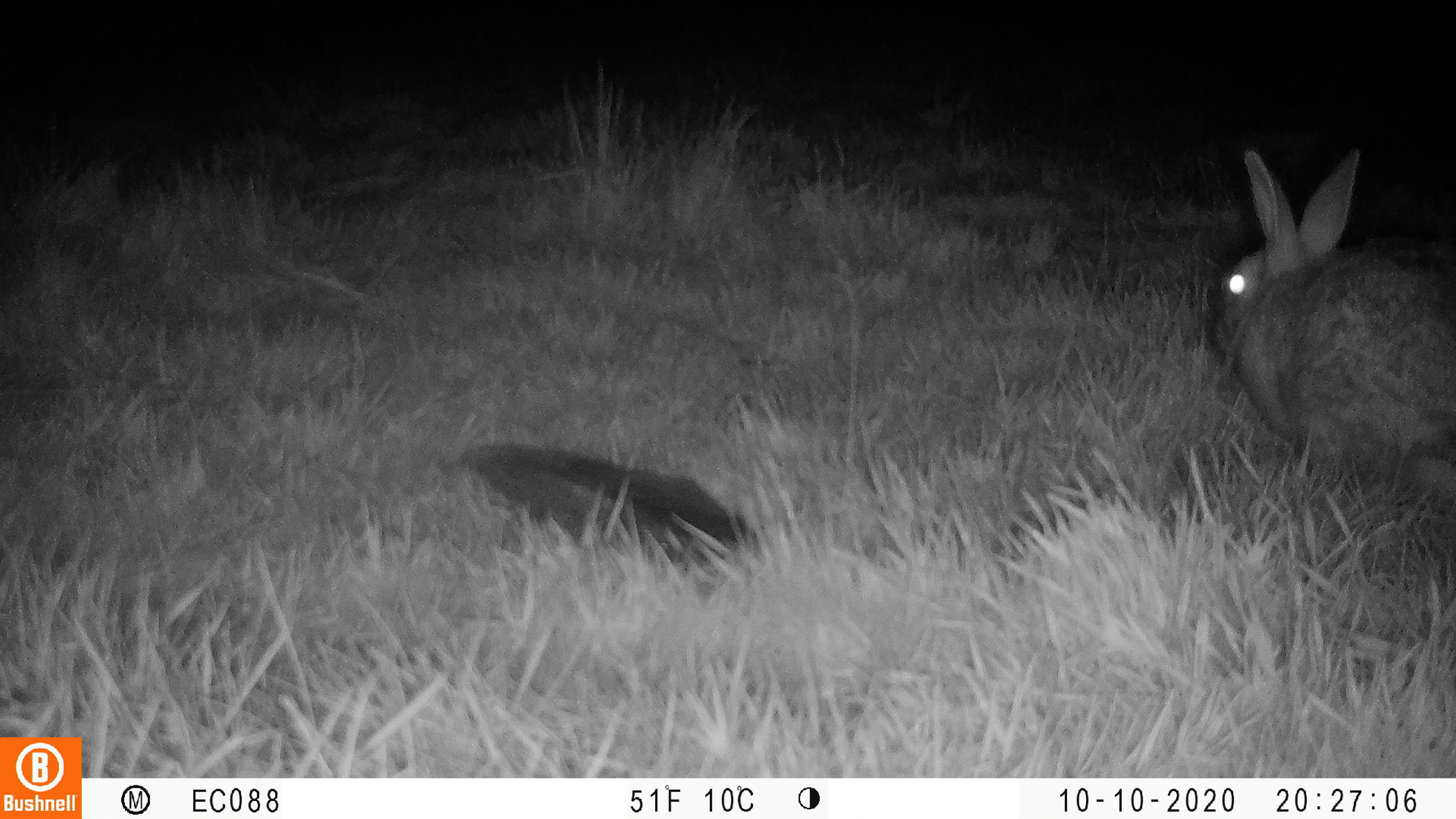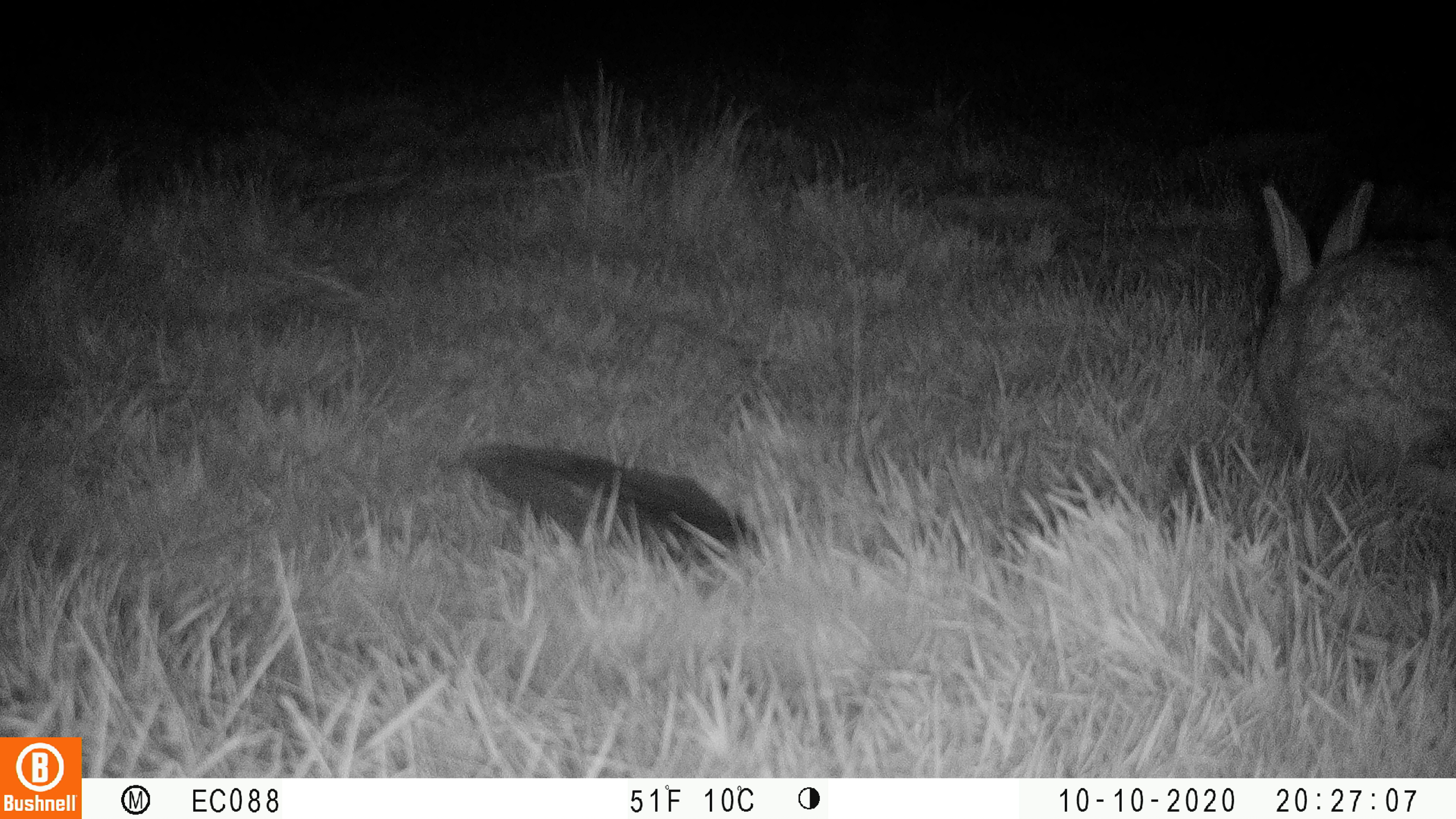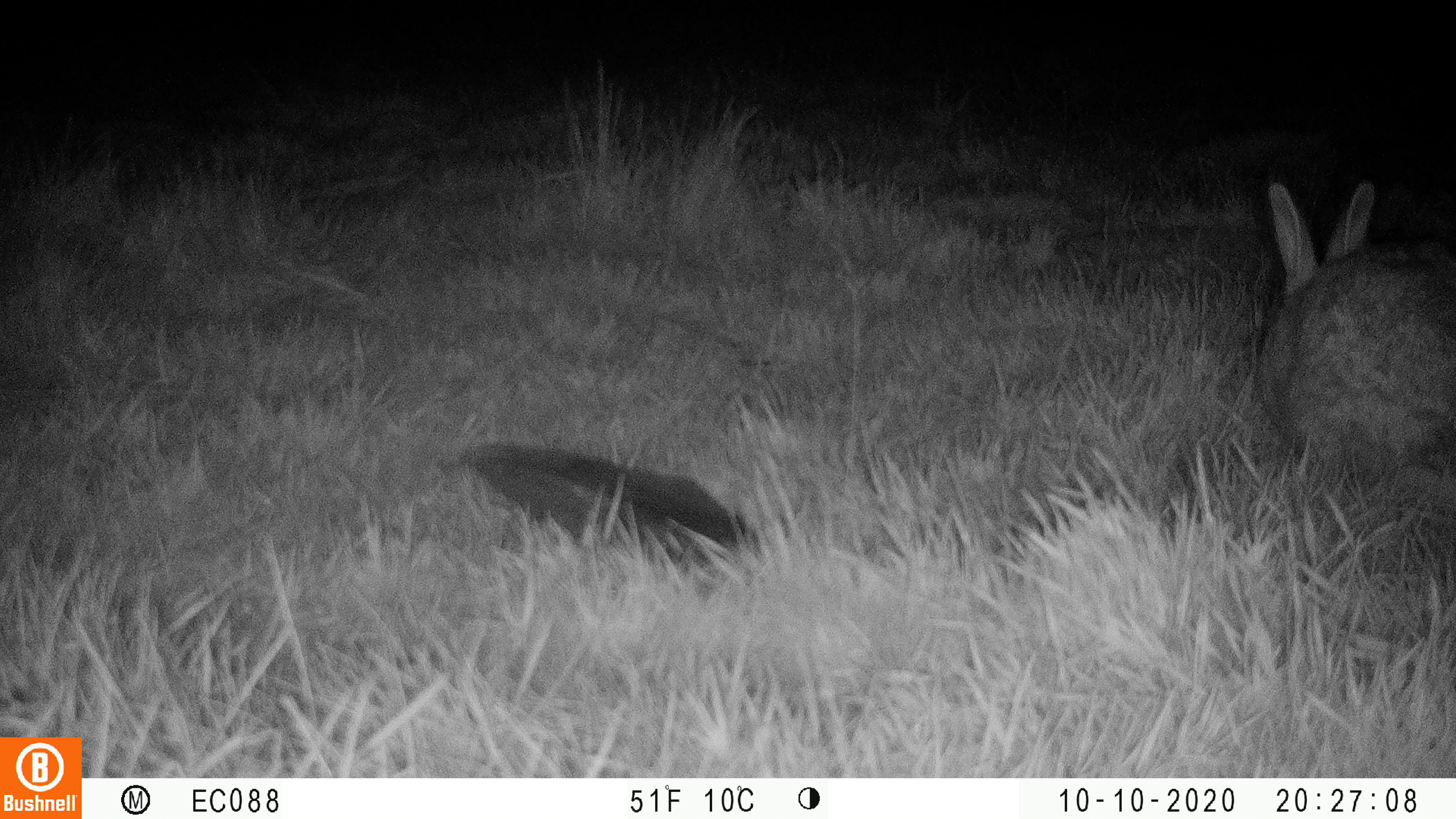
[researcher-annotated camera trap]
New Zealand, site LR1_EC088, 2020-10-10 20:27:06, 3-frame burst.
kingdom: Animalia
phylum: Chordata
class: Mammalia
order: Lagomorpha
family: Leporidae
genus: Lepus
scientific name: Lepus europaeus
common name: brown hare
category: hare